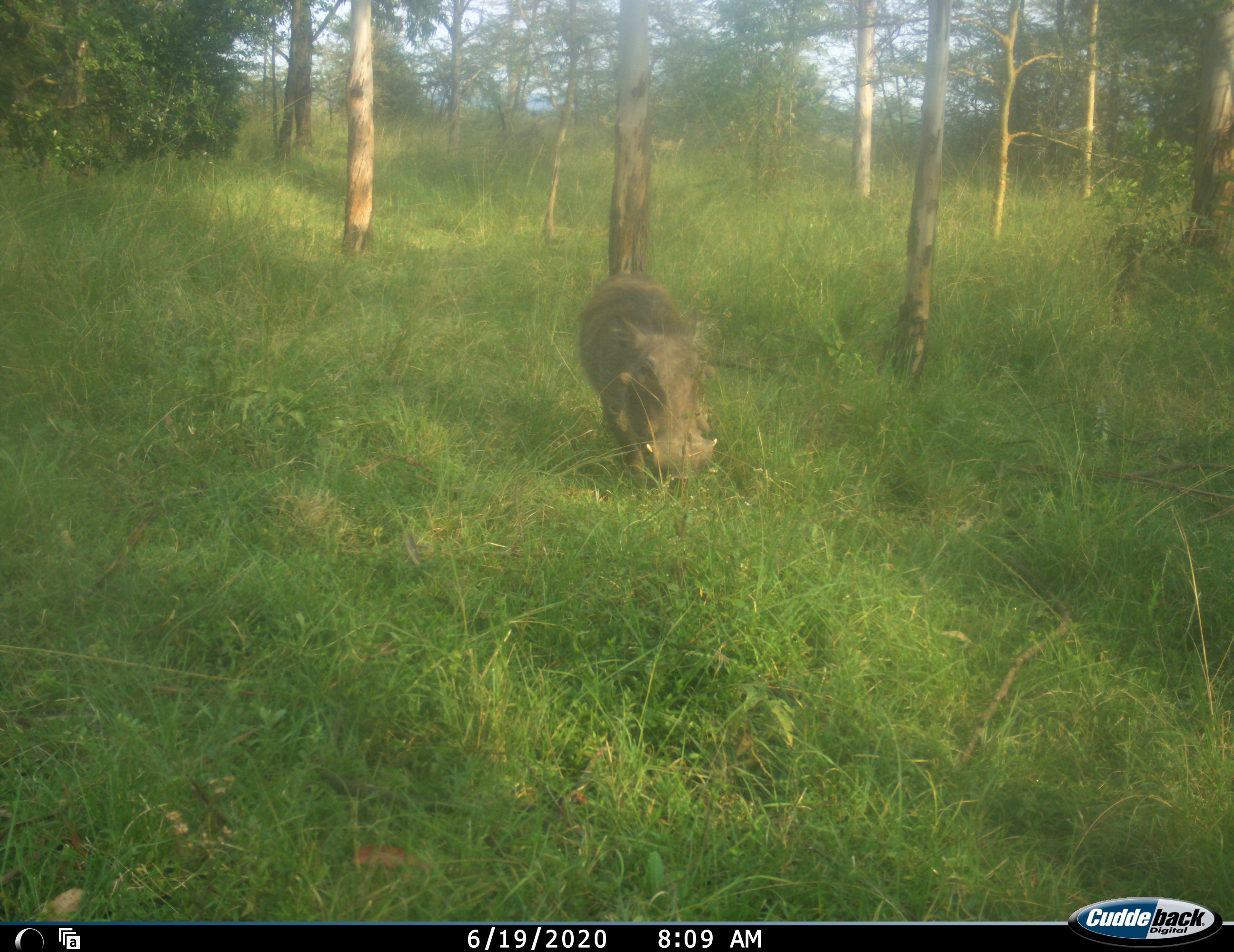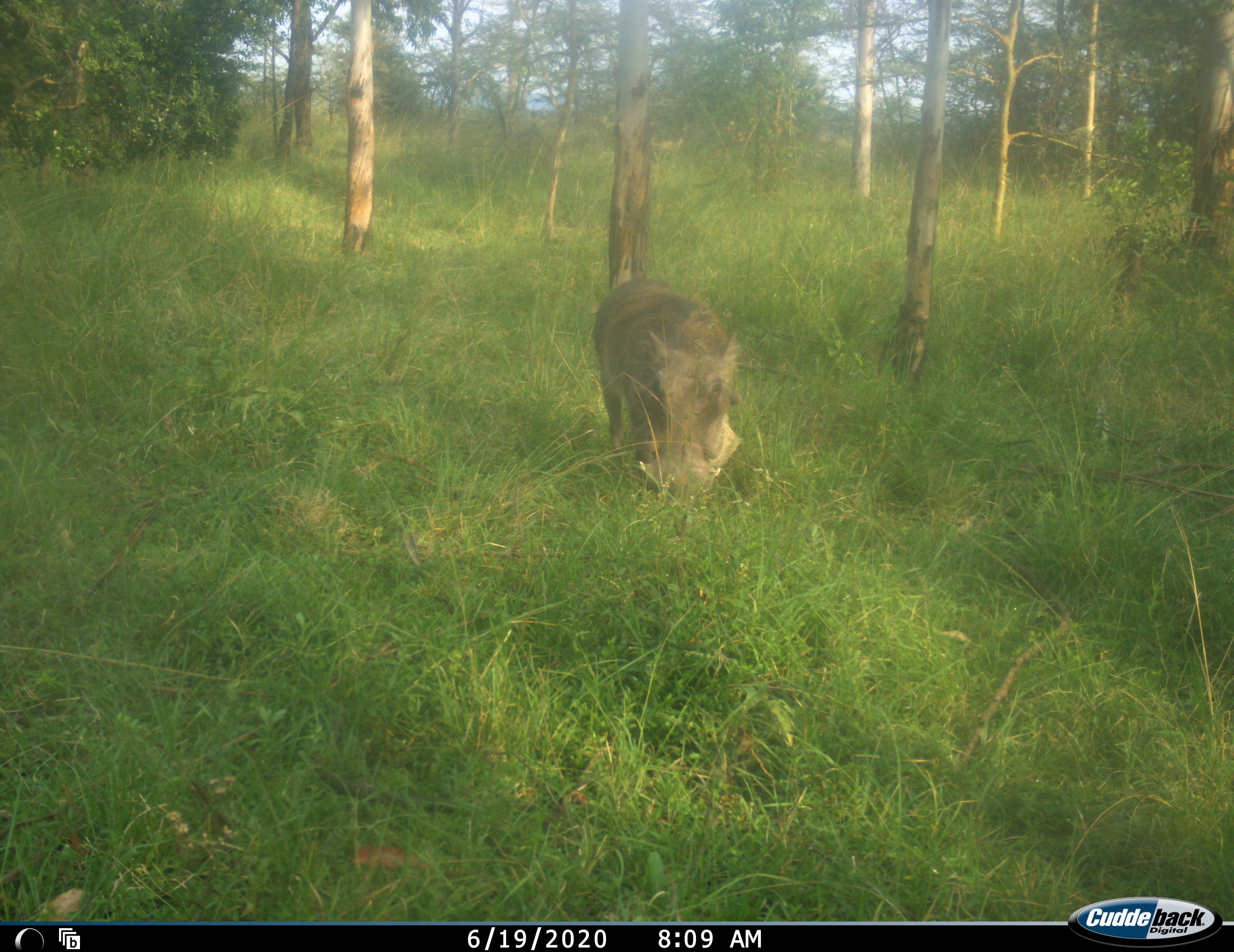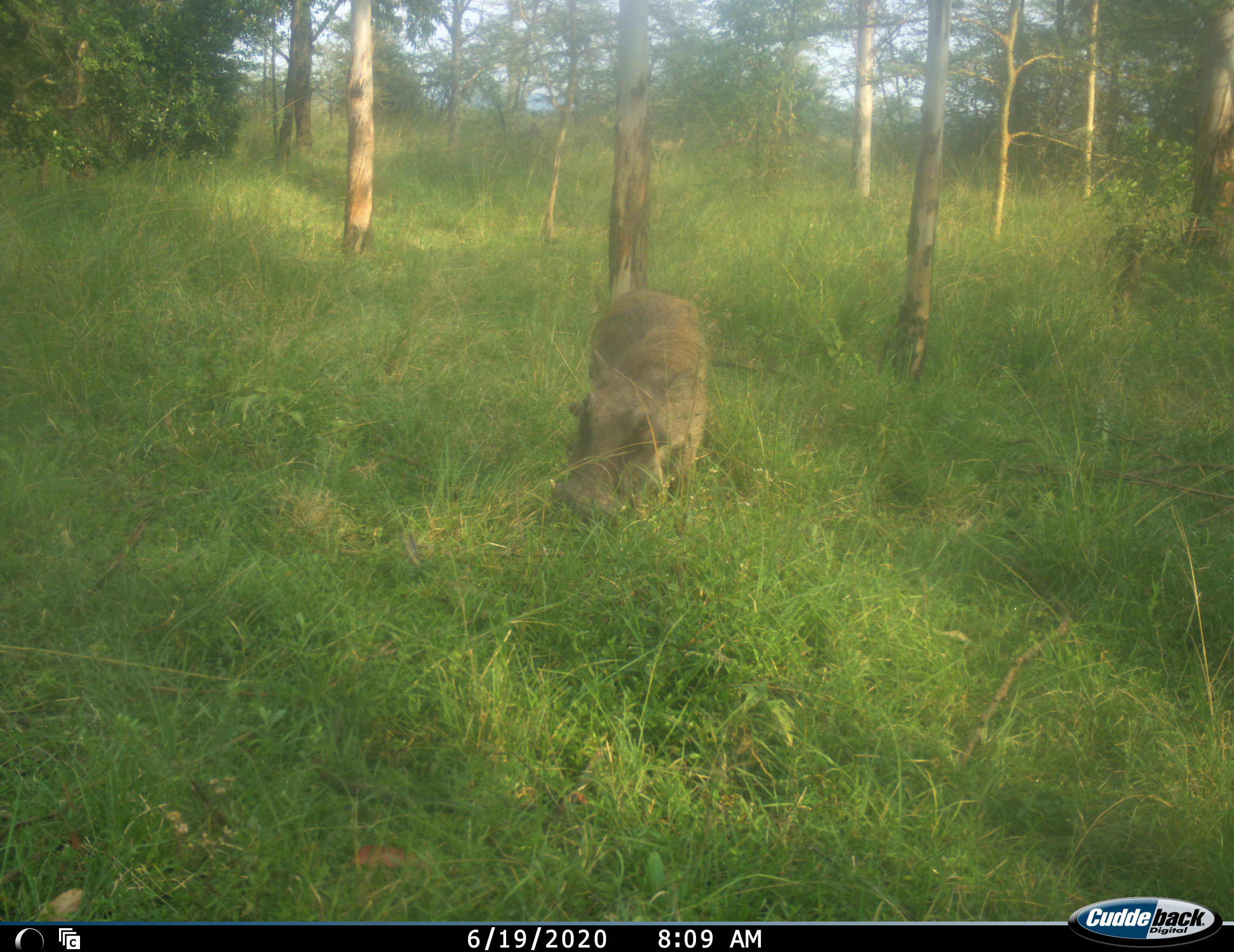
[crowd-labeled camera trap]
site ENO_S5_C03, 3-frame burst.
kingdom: Animalia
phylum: Chordata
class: Mammalia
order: Artiodactyla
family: Suidae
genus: Phacochoerus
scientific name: Phacochoerus africanus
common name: warthog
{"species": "warthog (Phacochoerus africanus)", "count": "1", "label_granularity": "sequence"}